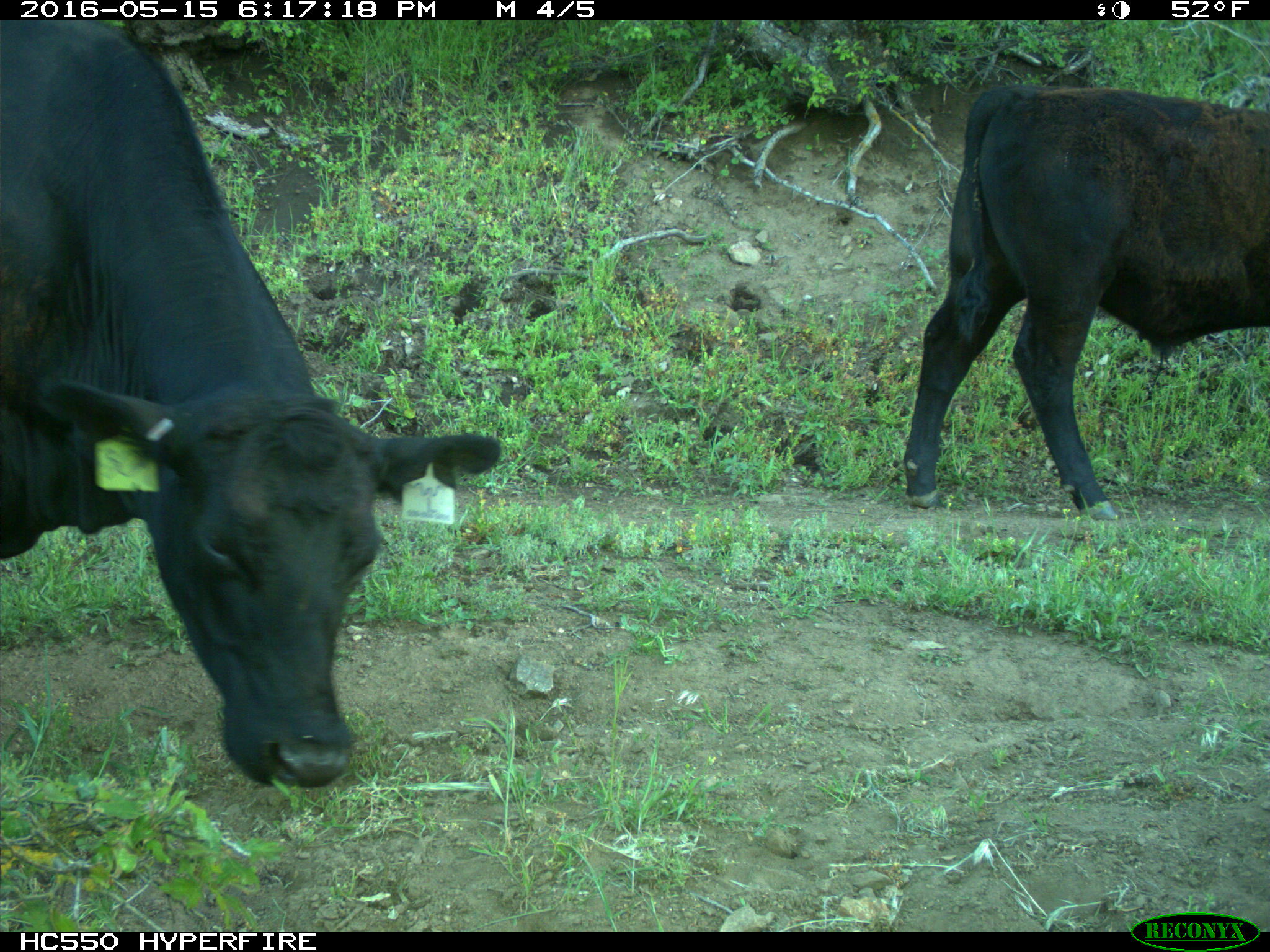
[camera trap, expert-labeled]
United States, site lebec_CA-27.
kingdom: Animalia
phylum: Chordata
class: Mammalia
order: Artiodactyla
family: Bovidae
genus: Bos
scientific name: Bos taurus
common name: domestic cow